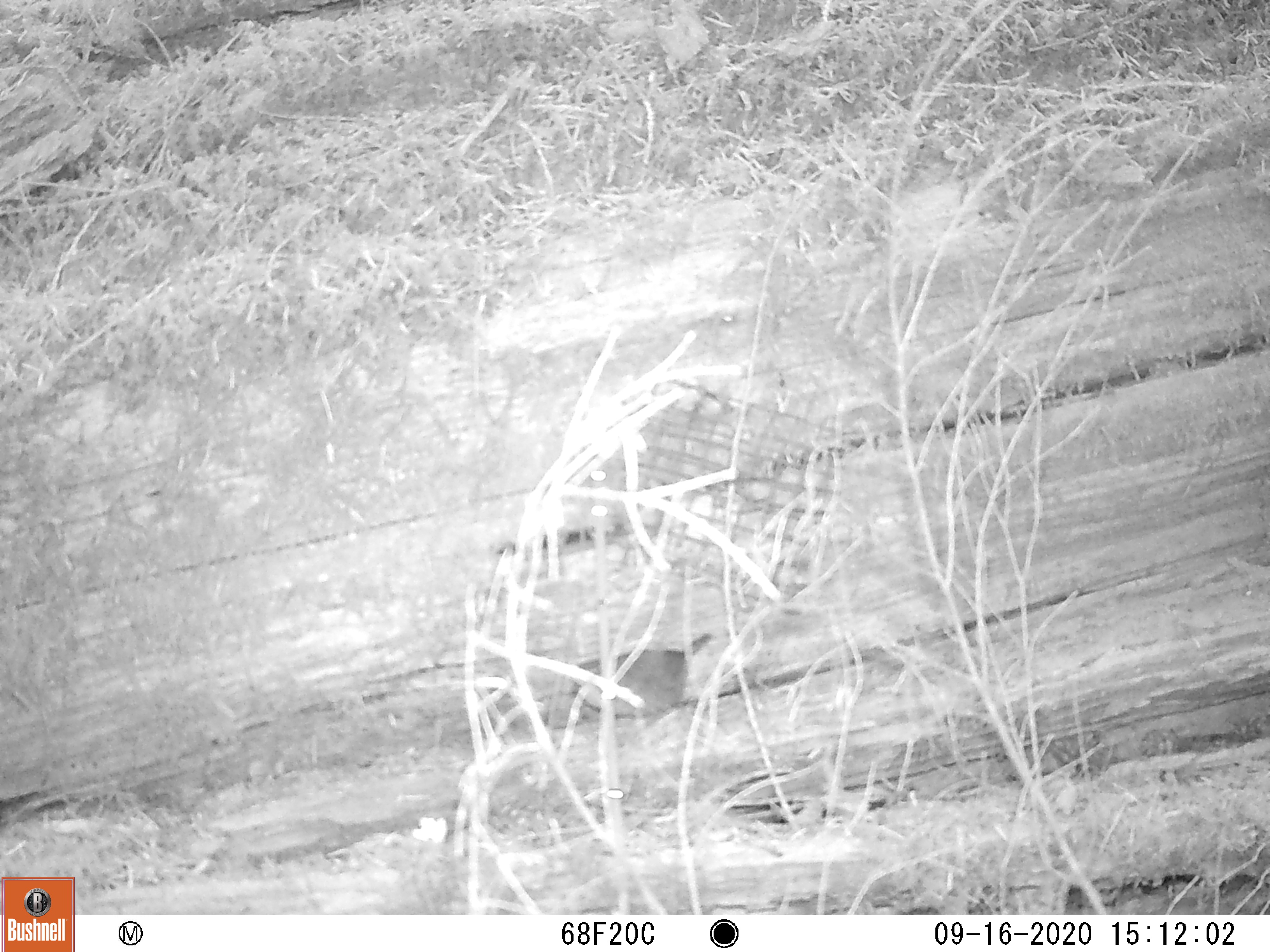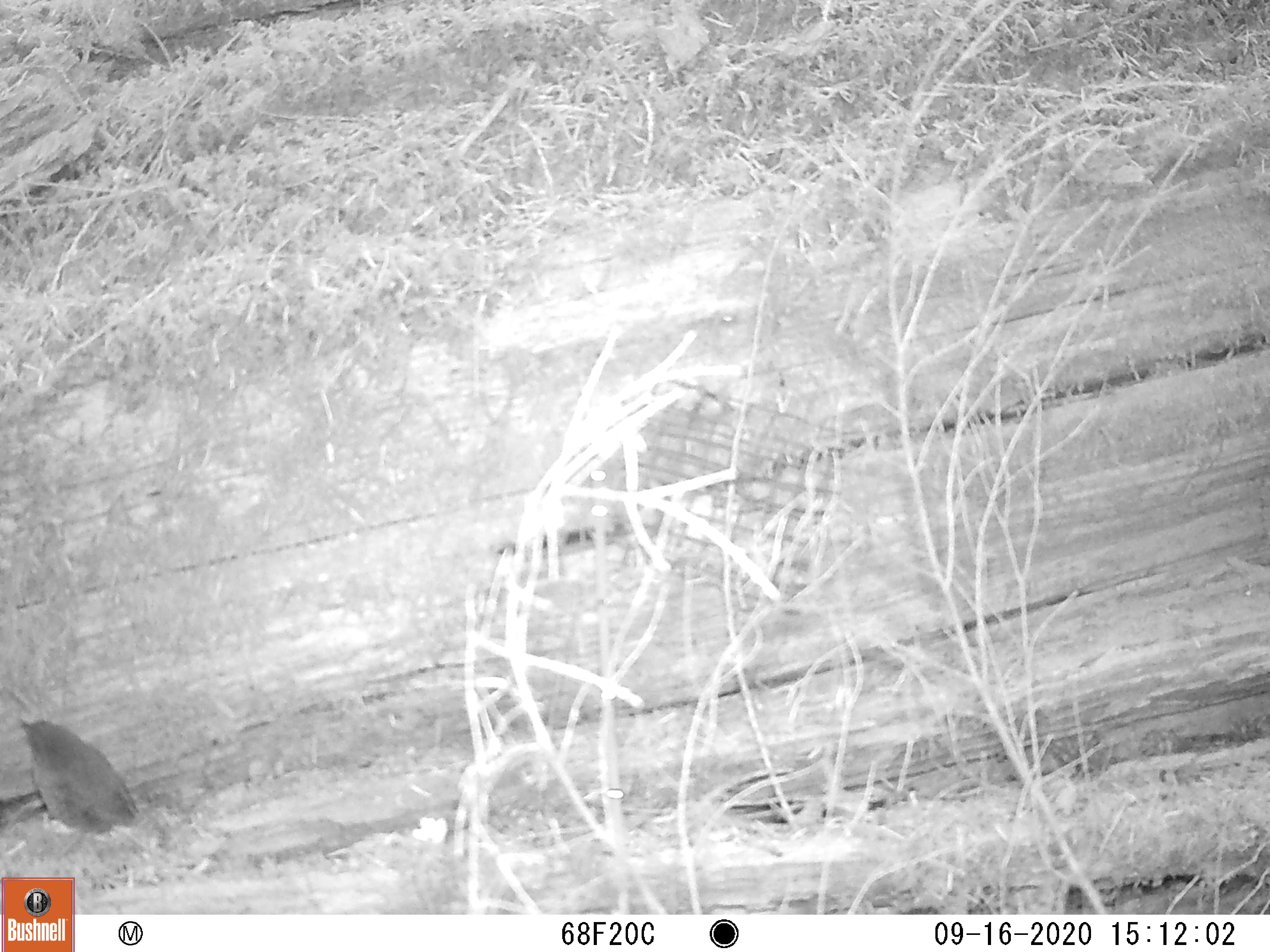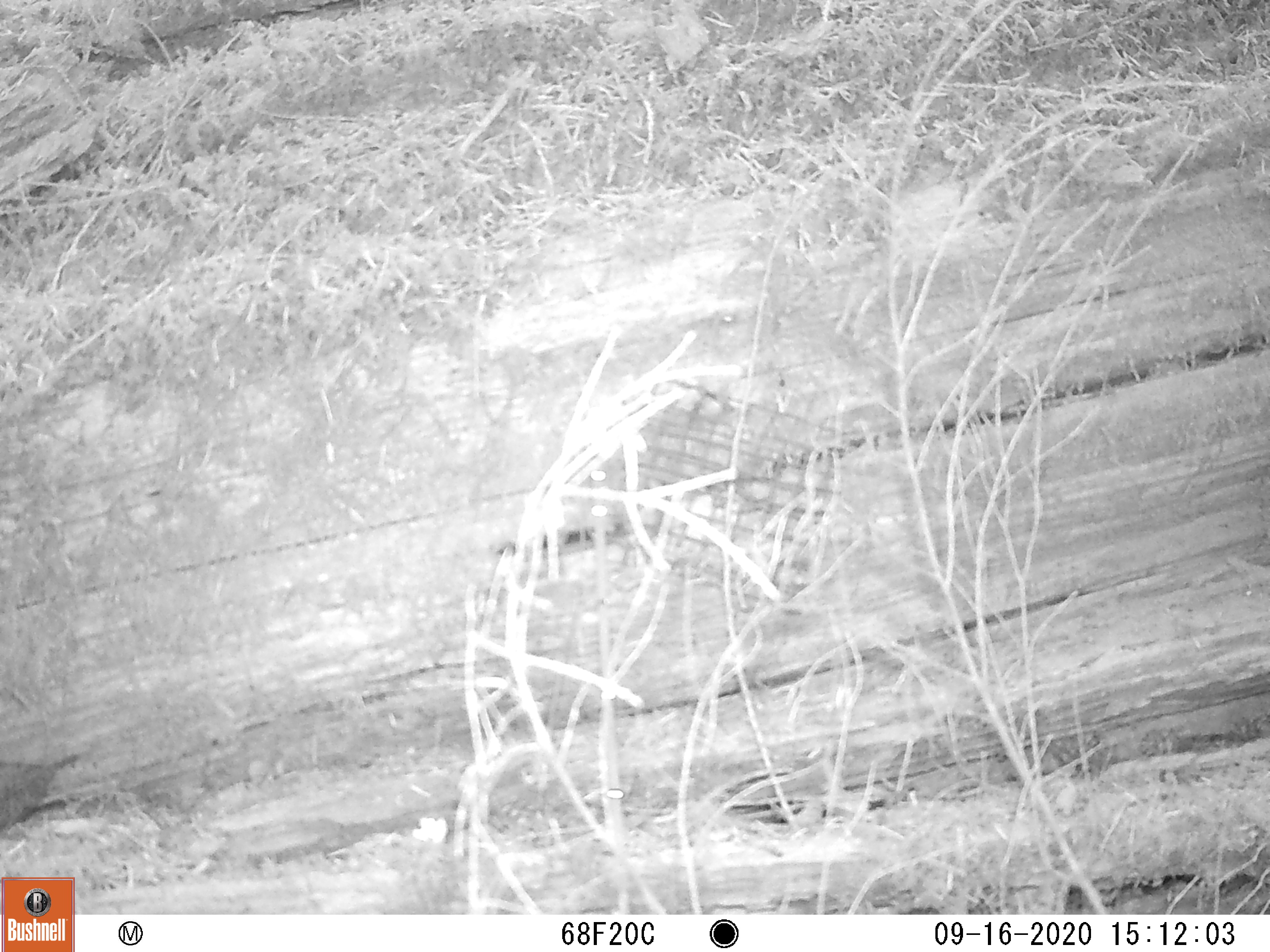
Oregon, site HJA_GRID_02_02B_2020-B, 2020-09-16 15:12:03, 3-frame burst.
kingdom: Animalia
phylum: Chordata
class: Aves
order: Passeriformes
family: Troglodytidae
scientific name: Troglodytidae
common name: wrens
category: troglodytidae family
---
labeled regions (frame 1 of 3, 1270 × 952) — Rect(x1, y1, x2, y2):
troglodytidae family: Rect(535, 619, 718, 731)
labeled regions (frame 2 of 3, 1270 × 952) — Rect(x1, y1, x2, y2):
troglodytidae family: Rect(11, 705, 151, 846)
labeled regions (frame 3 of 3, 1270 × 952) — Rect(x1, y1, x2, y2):
troglodytidae family: Rect(5, 747, 97, 834)